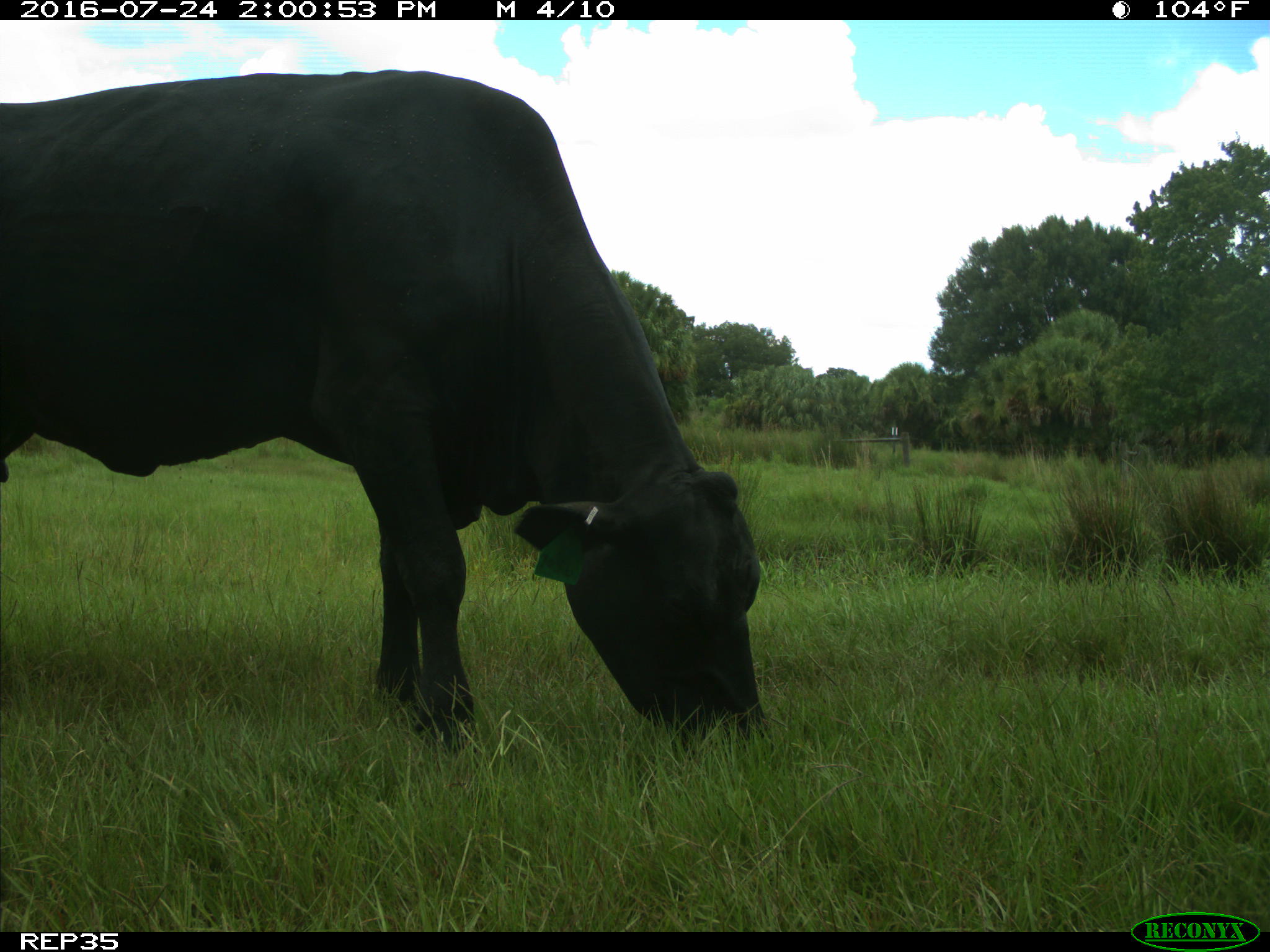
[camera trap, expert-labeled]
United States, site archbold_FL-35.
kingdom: Animalia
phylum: Chordata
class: Mammalia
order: Artiodactyla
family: Bovidae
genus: Bos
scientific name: Bos taurus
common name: domestic cow